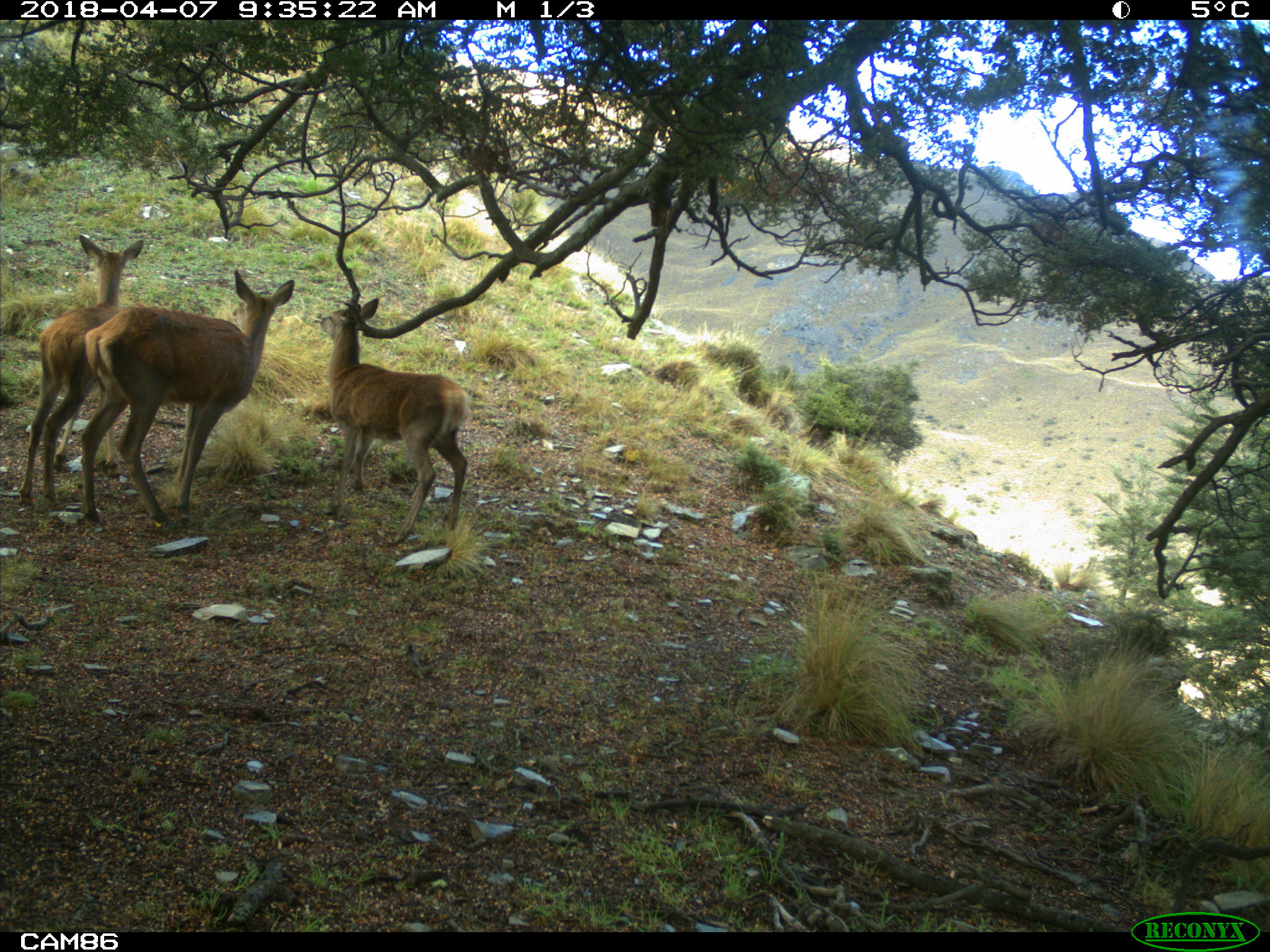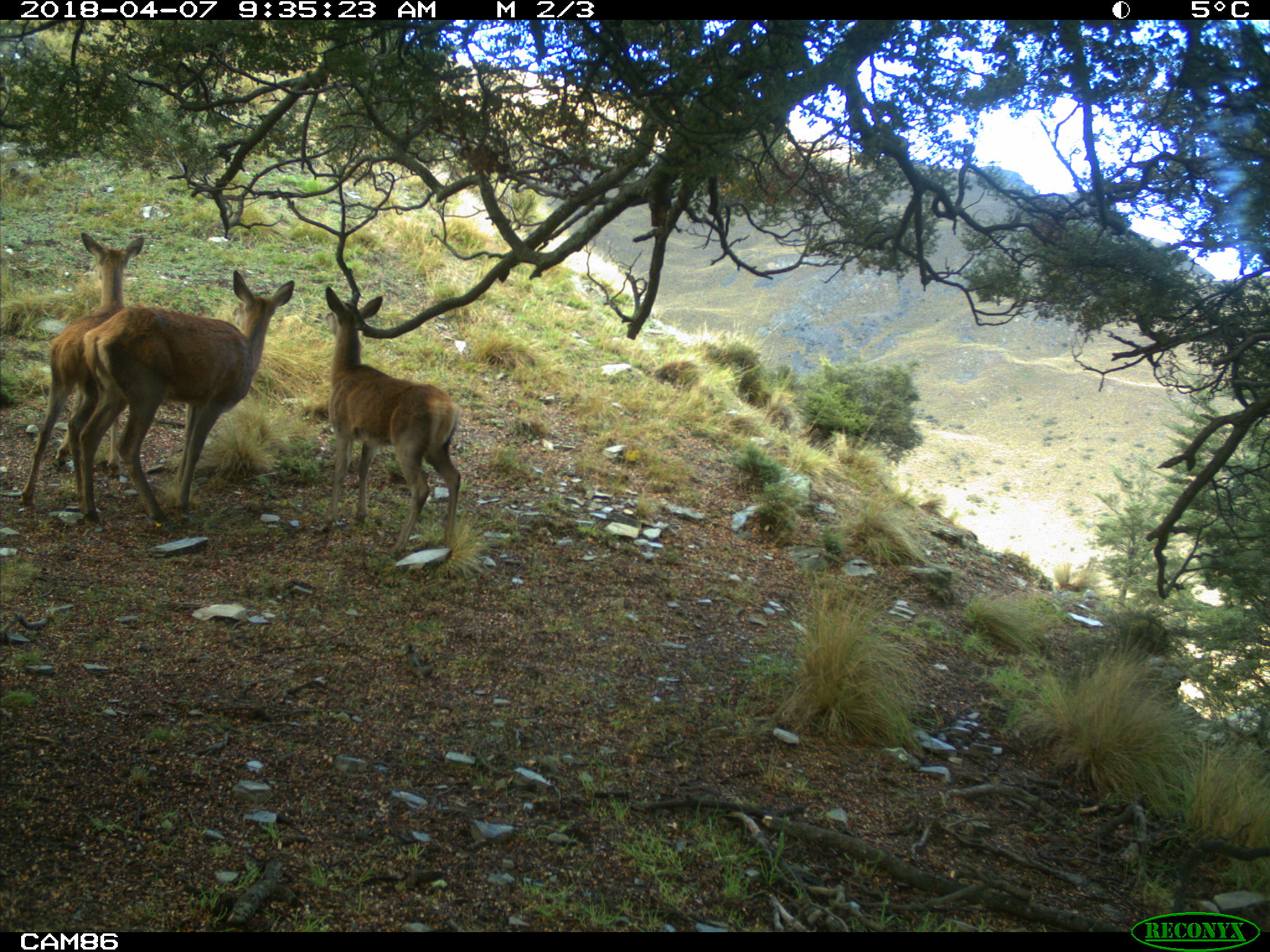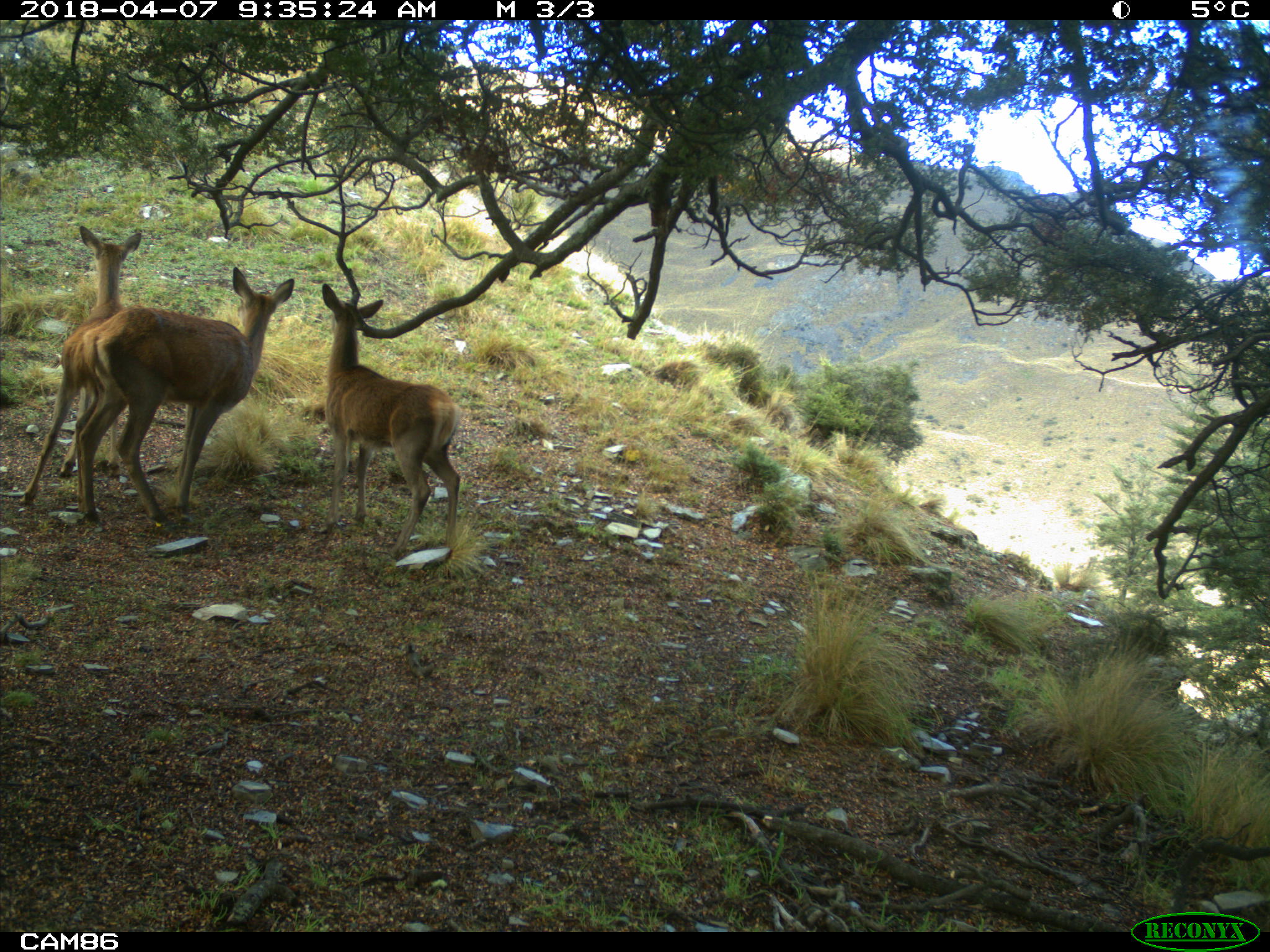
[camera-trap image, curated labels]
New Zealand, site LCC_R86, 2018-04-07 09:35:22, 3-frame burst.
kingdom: Animalia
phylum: Chordata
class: Mammalia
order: Artiodactyla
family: Cervidae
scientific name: Cervidae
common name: deer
Deer (Cervidae).